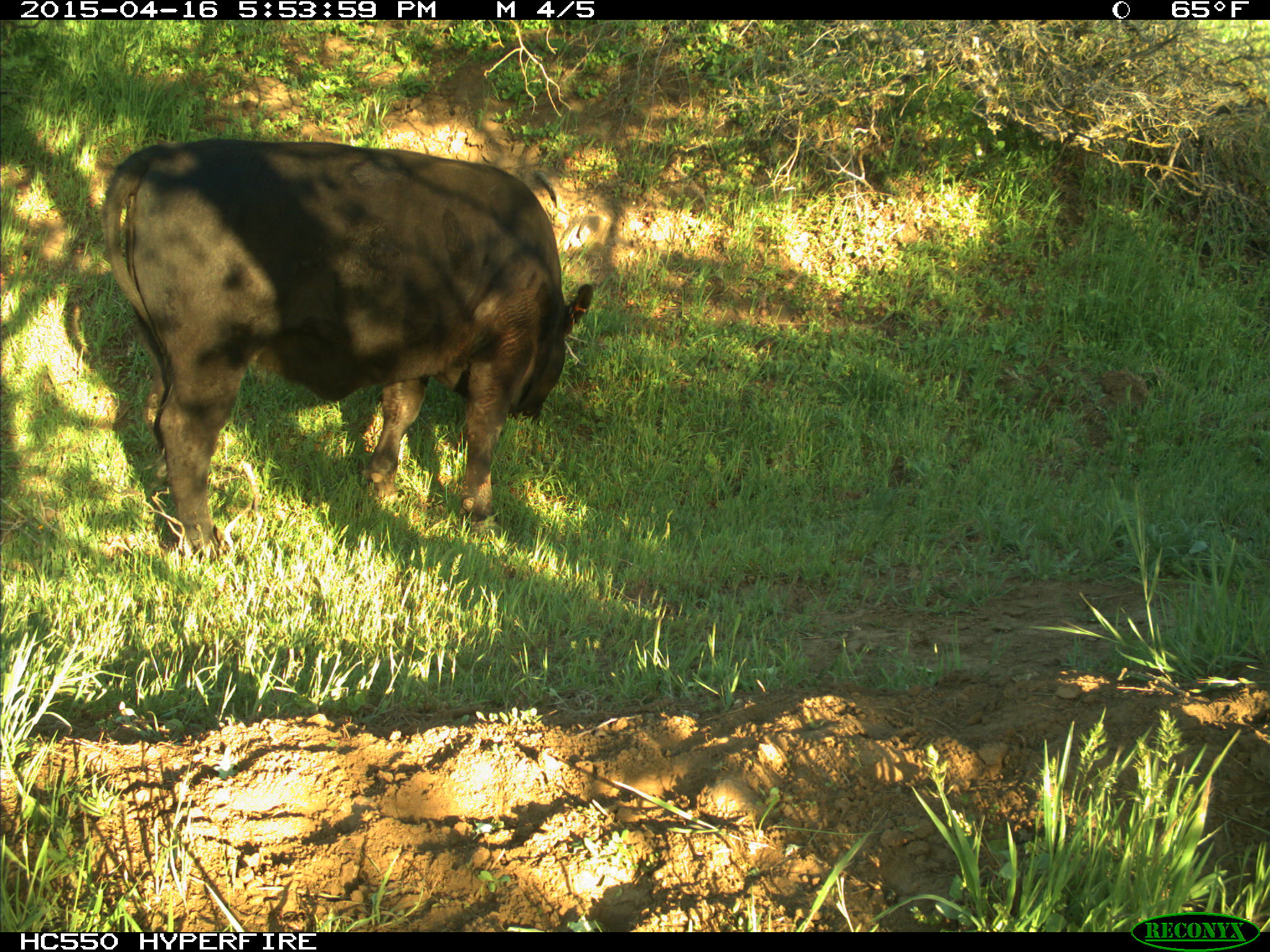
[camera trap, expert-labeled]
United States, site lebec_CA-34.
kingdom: Animalia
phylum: Chordata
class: Mammalia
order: Artiodactyla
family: Bovidae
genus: Bos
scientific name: Bos taurus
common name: domestic cow